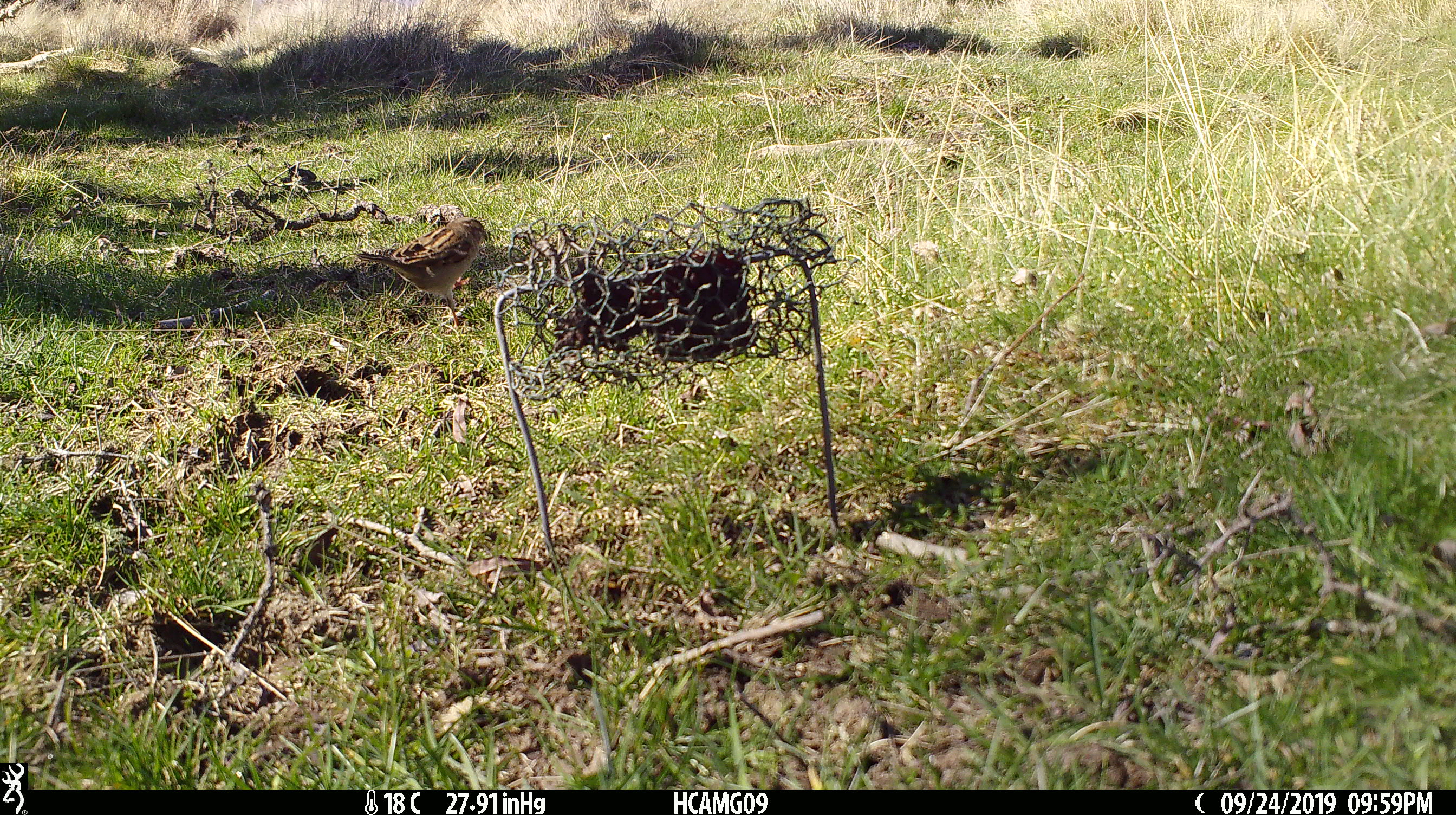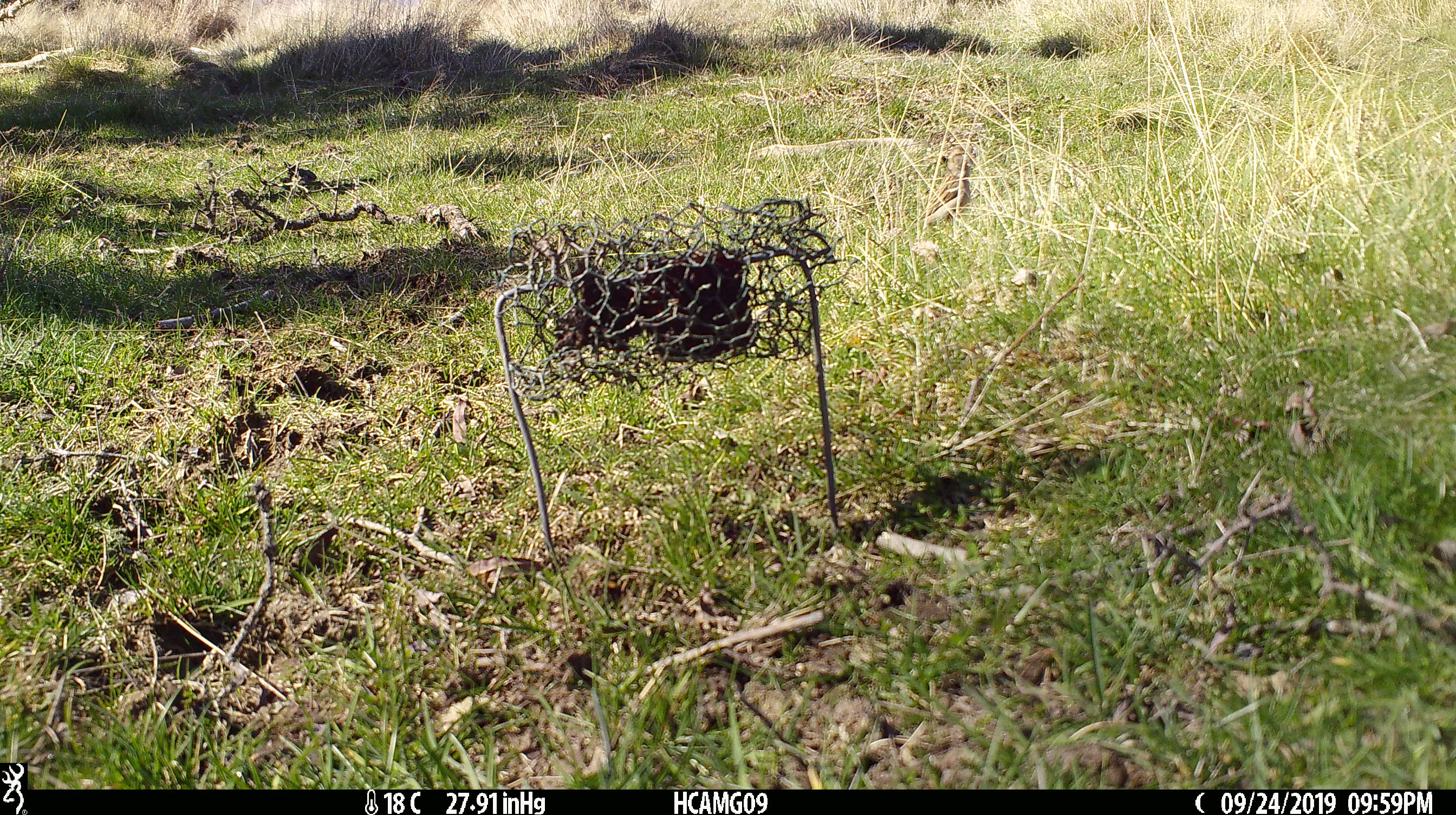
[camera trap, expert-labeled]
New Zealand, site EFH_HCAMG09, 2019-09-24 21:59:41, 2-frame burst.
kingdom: Animalia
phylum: Chordata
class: Aves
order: Passeriformes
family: Prunellidae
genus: Prunella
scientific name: Prunella modularis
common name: dunnock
Dunnock (Prunella modularis).